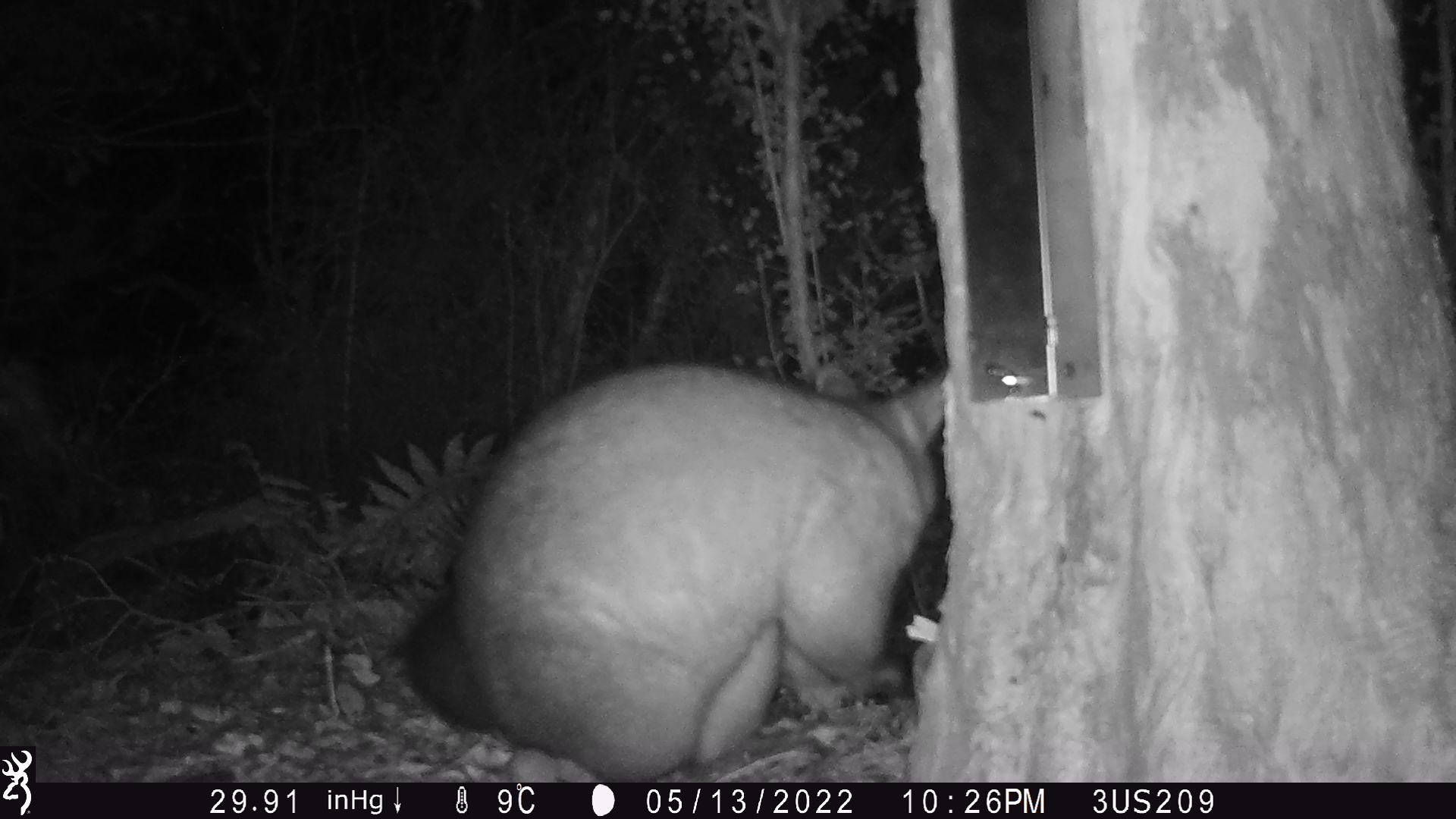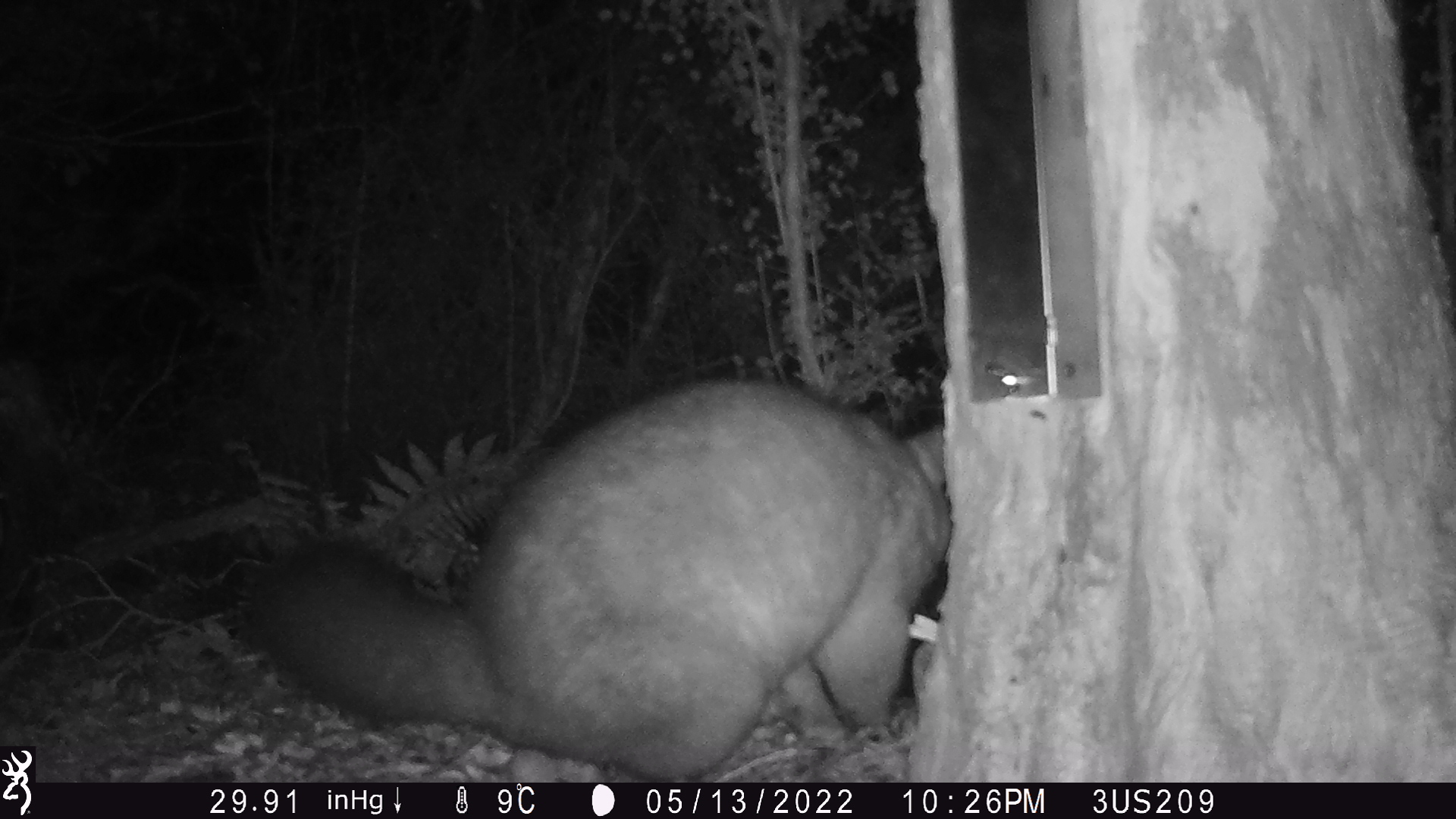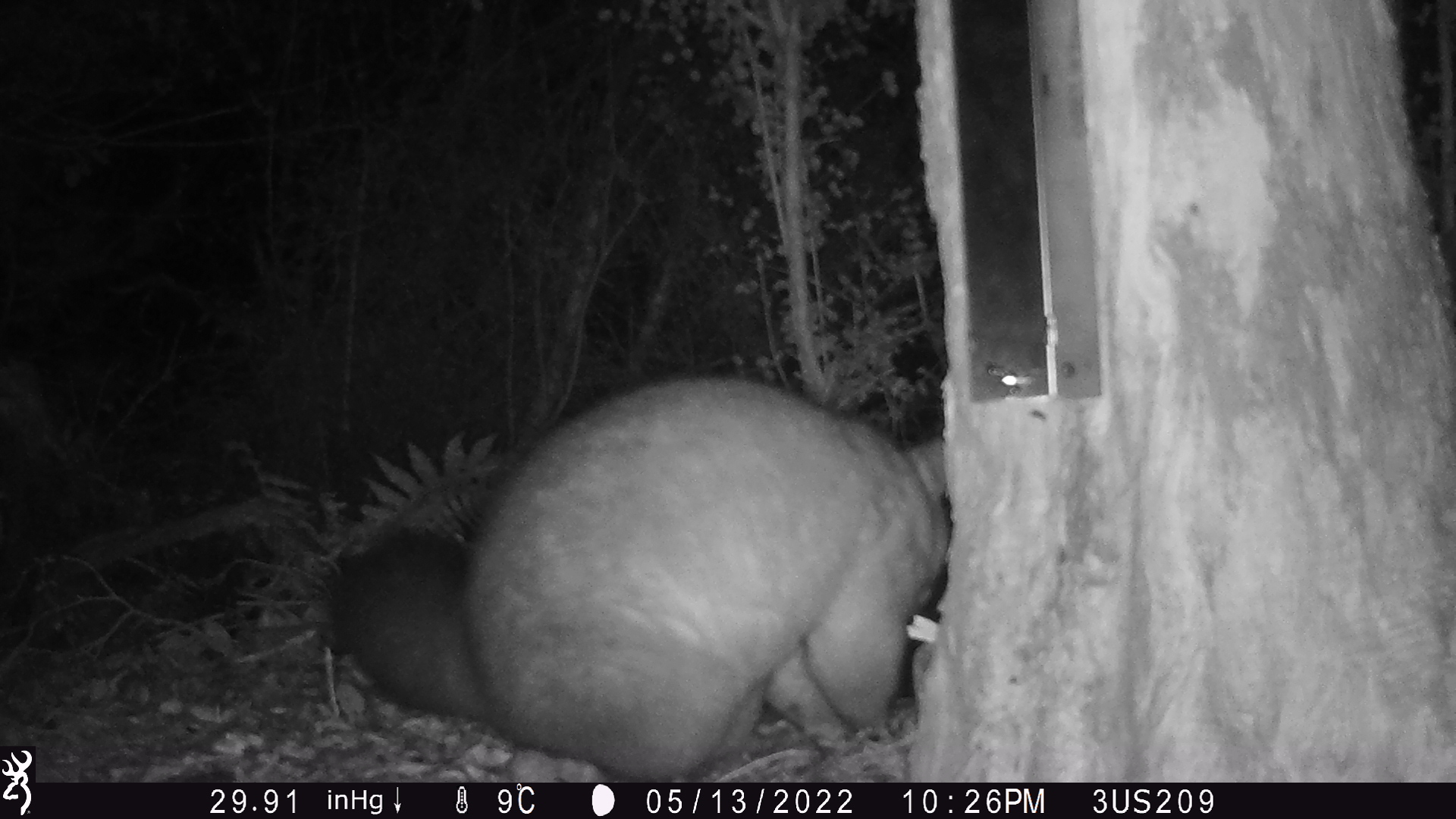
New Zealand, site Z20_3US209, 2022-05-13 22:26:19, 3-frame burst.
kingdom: Animalia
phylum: Chordata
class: Mammalia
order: Diprotodontia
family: Phalangeridae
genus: Trichosurus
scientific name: Trichosurus vulpecula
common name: common brushtail possum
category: possum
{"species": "possum (common brushtail possum) (Trichosurus vulpecula)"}